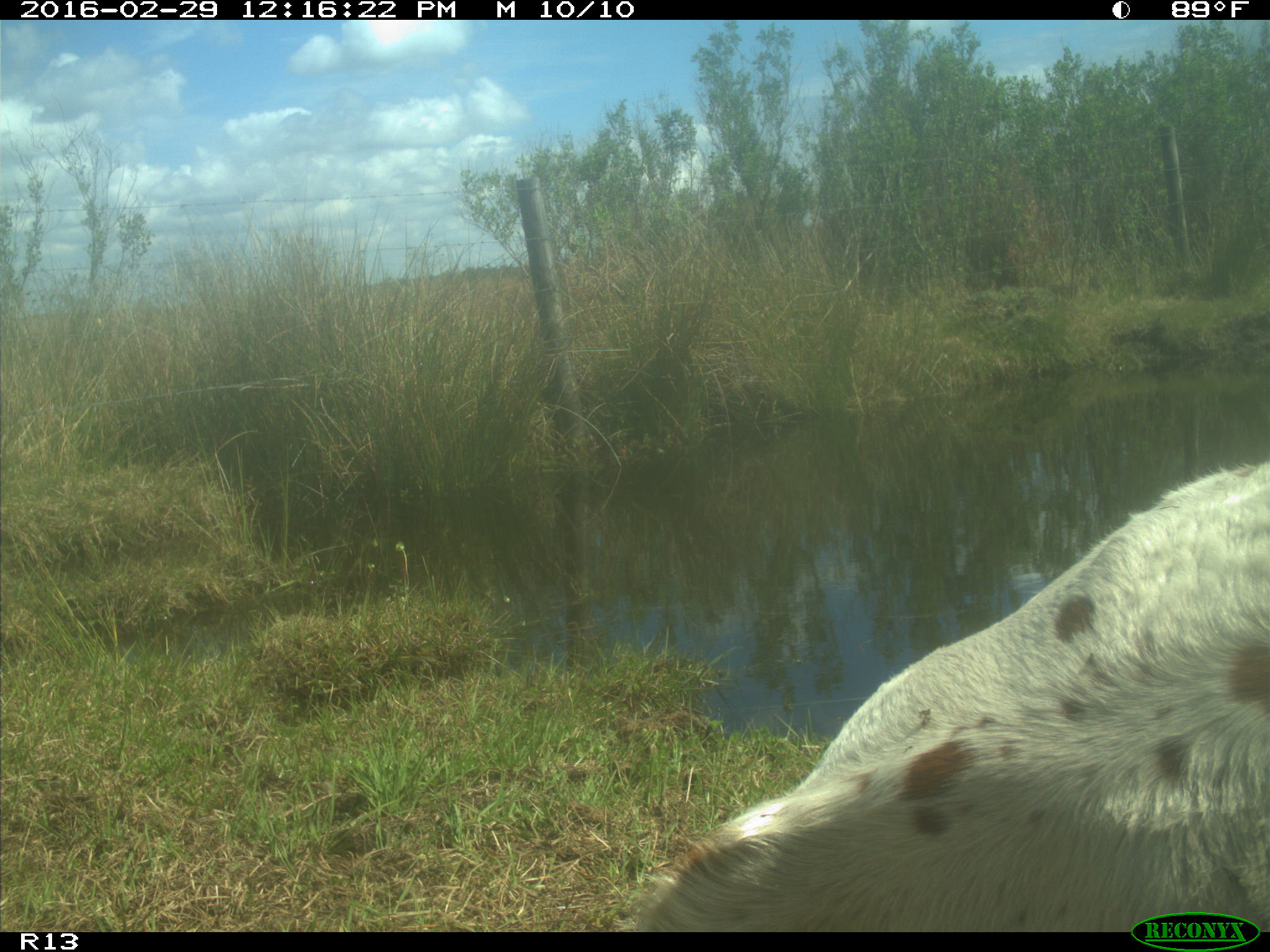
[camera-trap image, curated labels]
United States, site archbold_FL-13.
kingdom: Animalia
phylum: Chordata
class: Mammalia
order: Artiodactyla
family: Bovidae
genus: Bos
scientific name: Bos taurus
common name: domestic cow